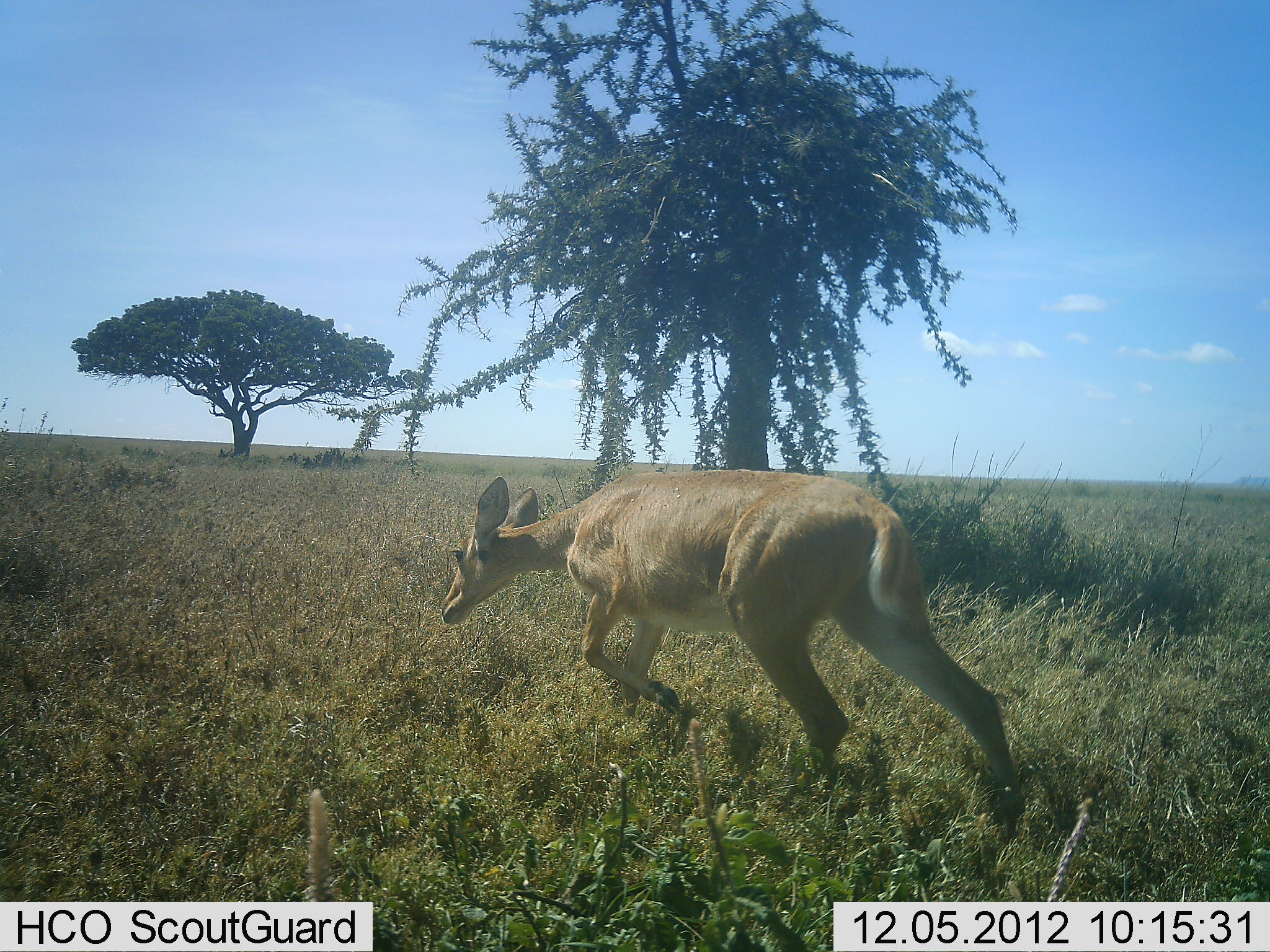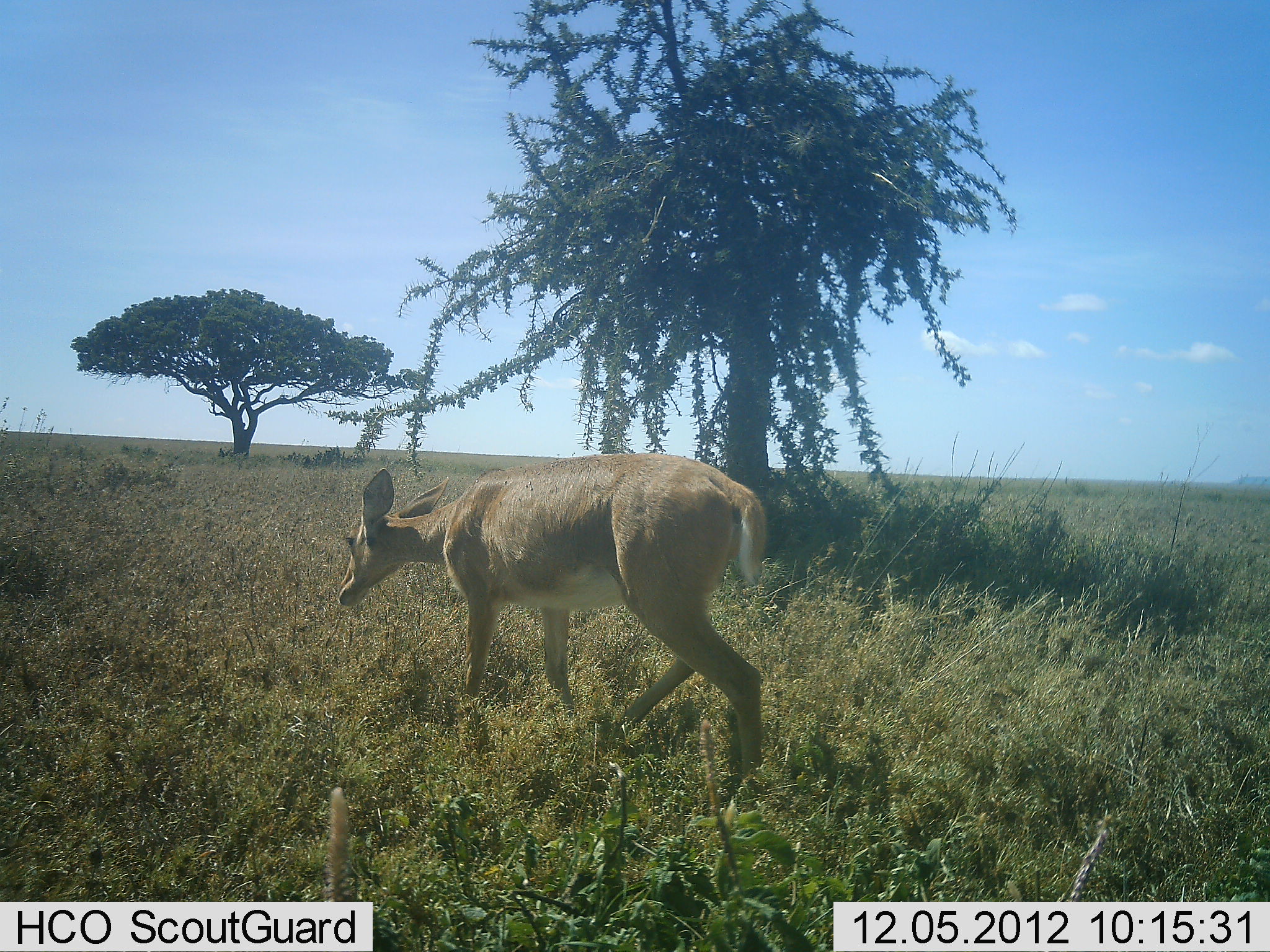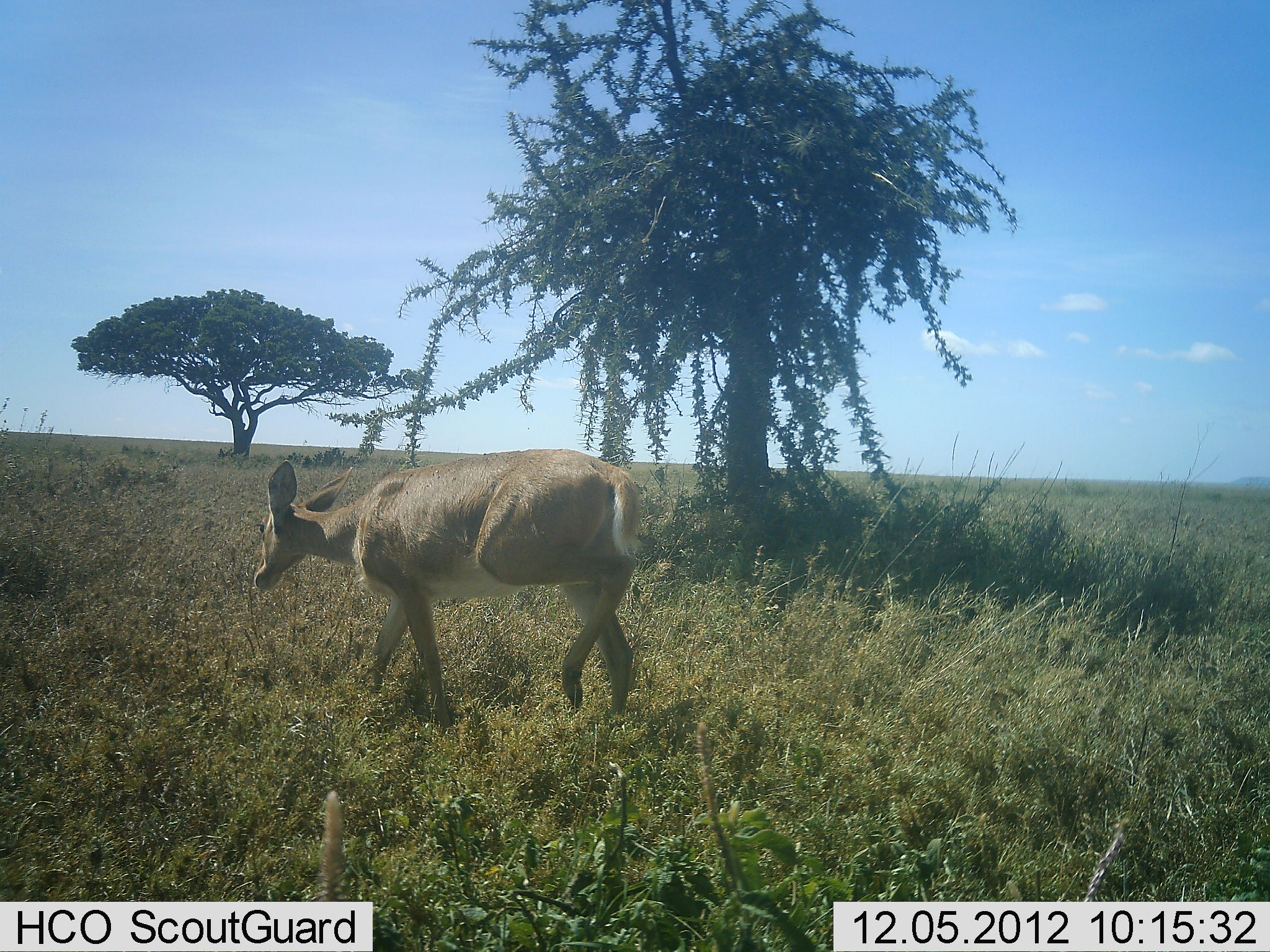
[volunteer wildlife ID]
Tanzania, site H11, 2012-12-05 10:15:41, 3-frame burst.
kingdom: Animalia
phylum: Chordata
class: Mammalia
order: Artiodactyla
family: Bovidae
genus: Redunca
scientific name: Redunca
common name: reedbuck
Reedbuck (Redunca), count 1. Behavior (volunteer vote fractions): standing 0%, resting 0%, moving 90%, interacting 0%. Young present (vote fraction): 0%. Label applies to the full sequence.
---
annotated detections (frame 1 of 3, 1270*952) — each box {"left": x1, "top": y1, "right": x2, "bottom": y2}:
animal: {"left": 439, "top": 469, "right": 1023, "bottom": 840}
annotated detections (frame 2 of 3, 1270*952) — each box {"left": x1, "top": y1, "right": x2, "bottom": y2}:
animal: {"left": 335, "top": 451, "right": 768, "bottom": 792}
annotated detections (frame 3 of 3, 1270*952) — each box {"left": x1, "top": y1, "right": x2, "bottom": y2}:
animal: {"left": 253, "top": 449, "right": 648, "bottom": 724}